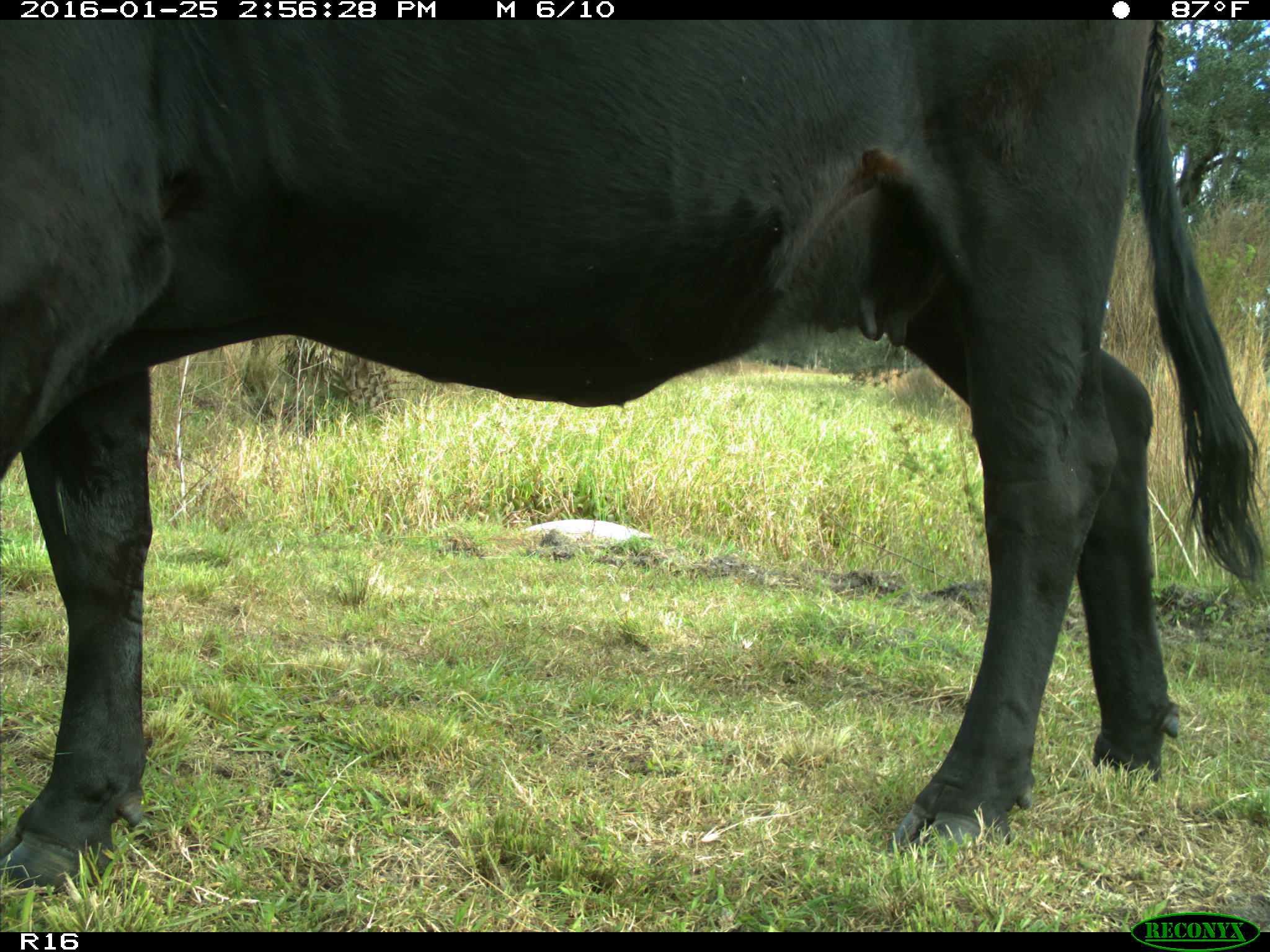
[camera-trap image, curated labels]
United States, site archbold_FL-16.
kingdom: Animalia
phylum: Chordata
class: Mammalia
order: Artiodactyla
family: Bovidae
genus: Bos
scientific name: Bos taurus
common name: domestic cow